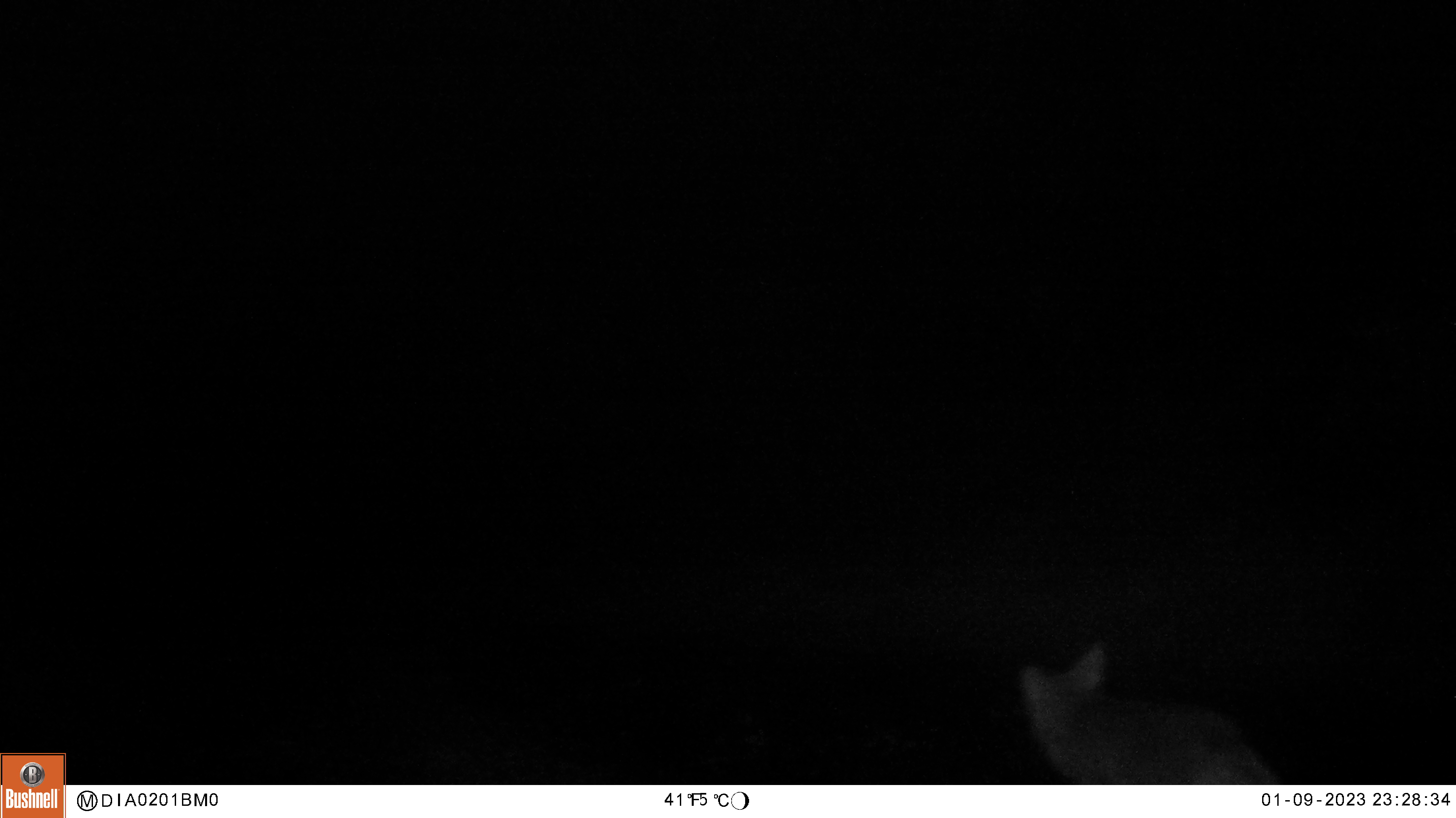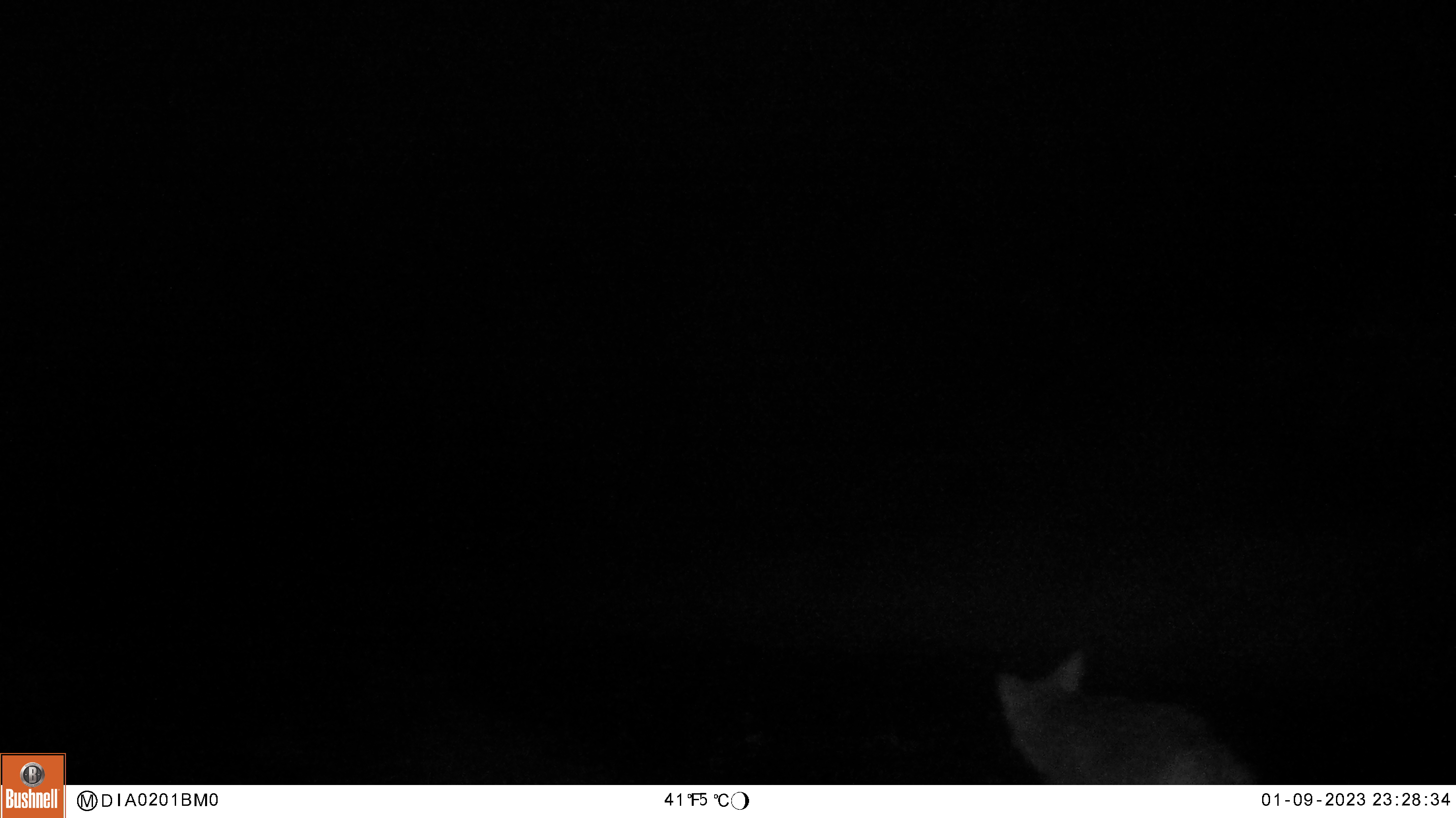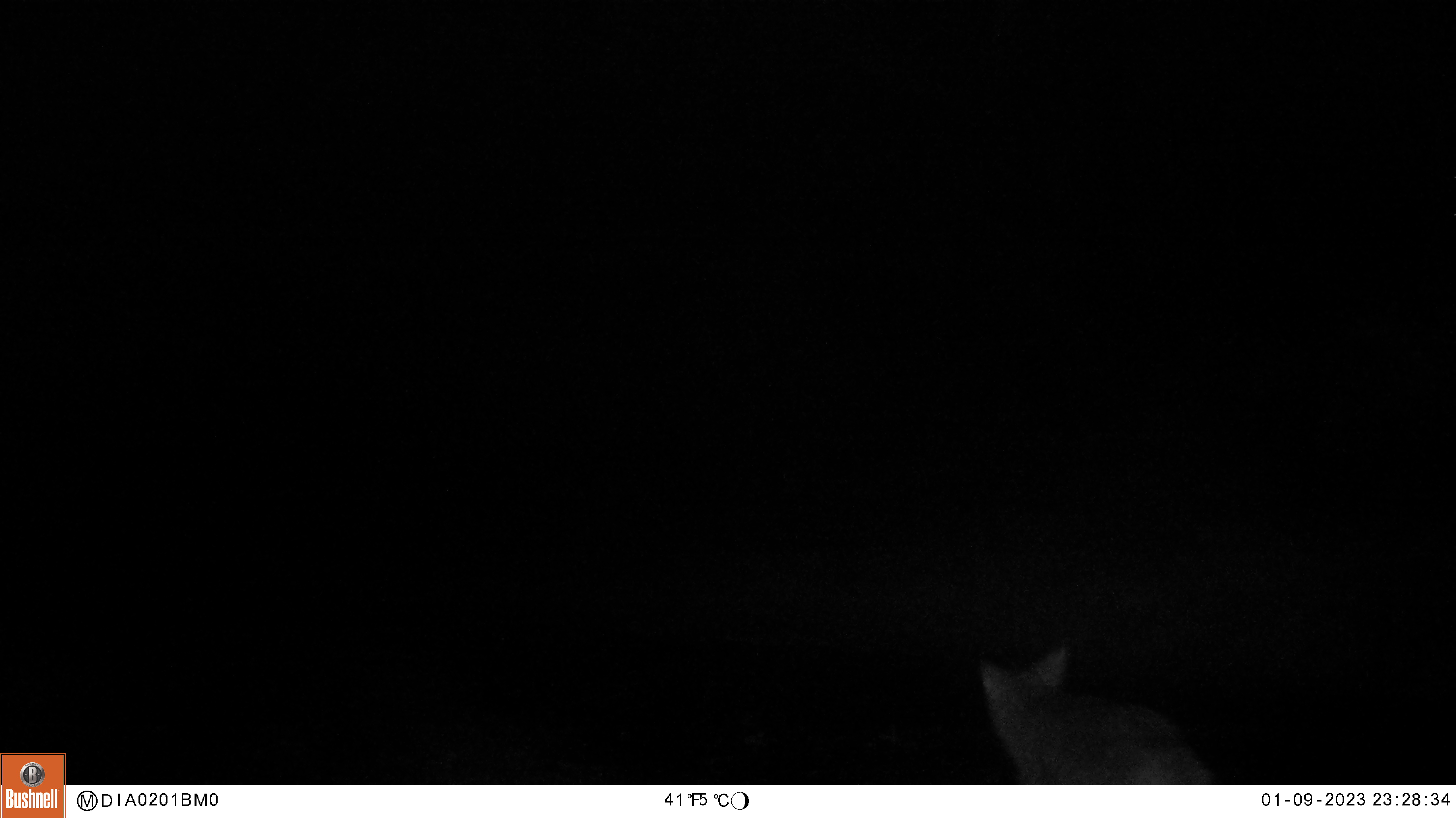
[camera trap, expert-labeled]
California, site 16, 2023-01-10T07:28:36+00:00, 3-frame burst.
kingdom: Animalia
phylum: Chordata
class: Mammalia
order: Carnivora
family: Canidae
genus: Canis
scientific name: Canis latrans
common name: coyote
Coyote (Canis latrans).